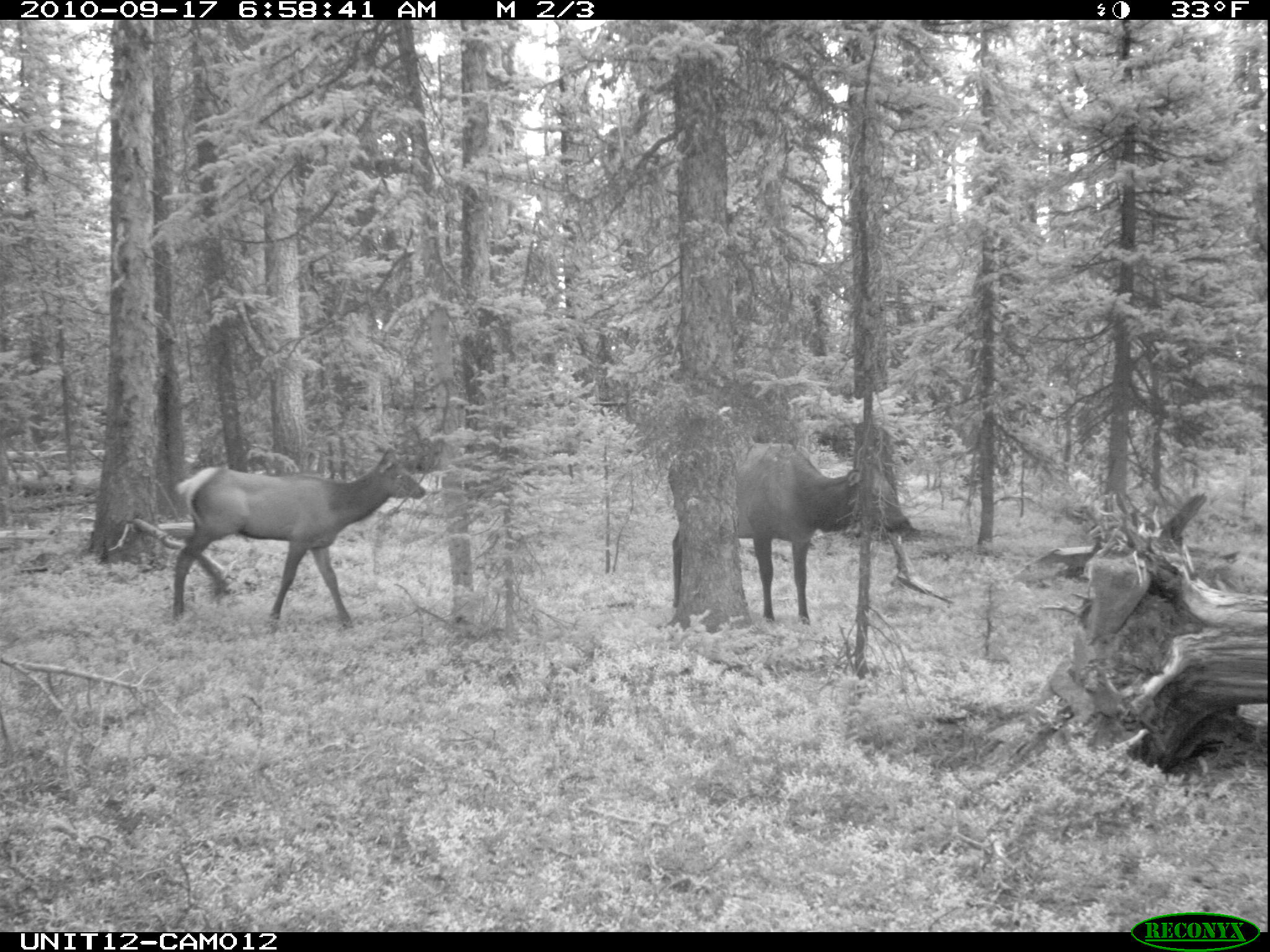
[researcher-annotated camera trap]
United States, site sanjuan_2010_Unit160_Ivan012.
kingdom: Animalia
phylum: Chordata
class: Mammalia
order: Artiodactyla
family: Cervidae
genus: Cervus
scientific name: Cervus elaphus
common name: red deer